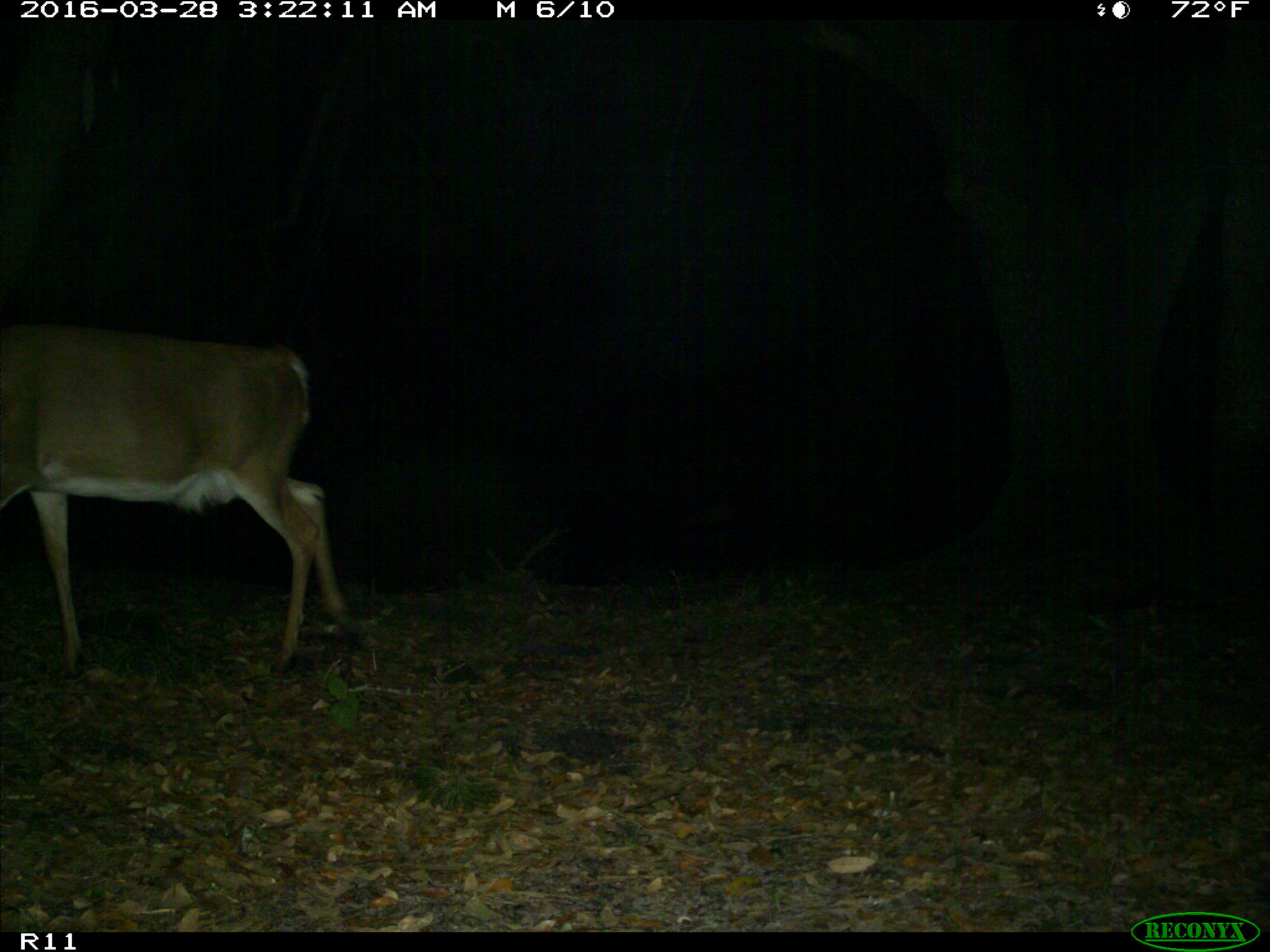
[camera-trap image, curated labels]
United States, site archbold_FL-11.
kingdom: Animalia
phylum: Chordata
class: Mammalia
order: Artiodactyla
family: Cervidae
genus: Odocoileus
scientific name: Odocoileus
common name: deer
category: unidentified deer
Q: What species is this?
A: Unidentified deer (deer) (Odocoileus).